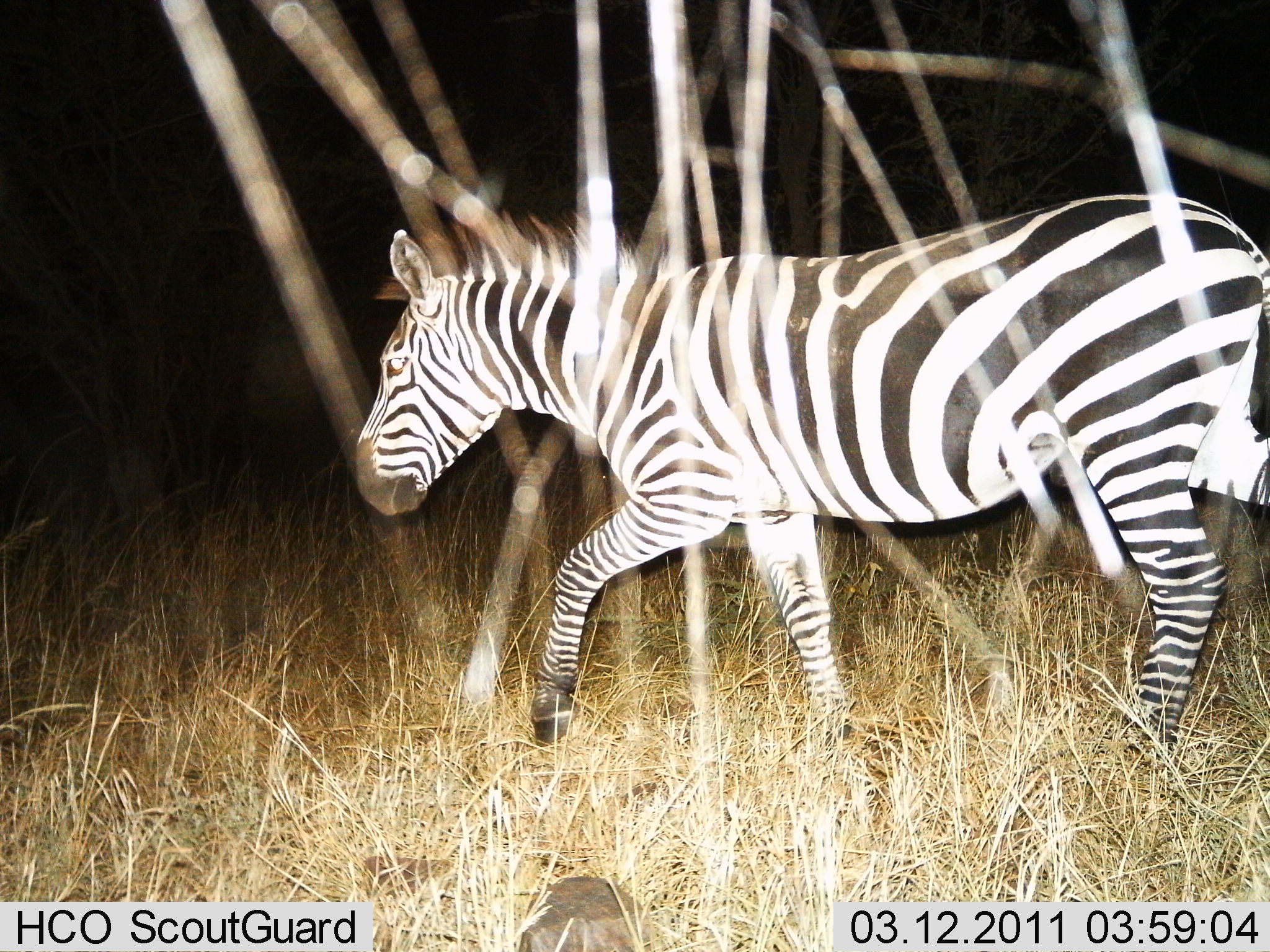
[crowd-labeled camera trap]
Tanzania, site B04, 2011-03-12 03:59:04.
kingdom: Animalia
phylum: Chordata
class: Mammalia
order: Perissodactyla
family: Equidae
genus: Equus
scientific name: Equus quagga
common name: plains zebra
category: zebra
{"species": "zebra (plains zebra) (Equus quagga)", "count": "1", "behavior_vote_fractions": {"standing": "9%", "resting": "0%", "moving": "100%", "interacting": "0%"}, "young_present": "0%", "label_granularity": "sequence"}